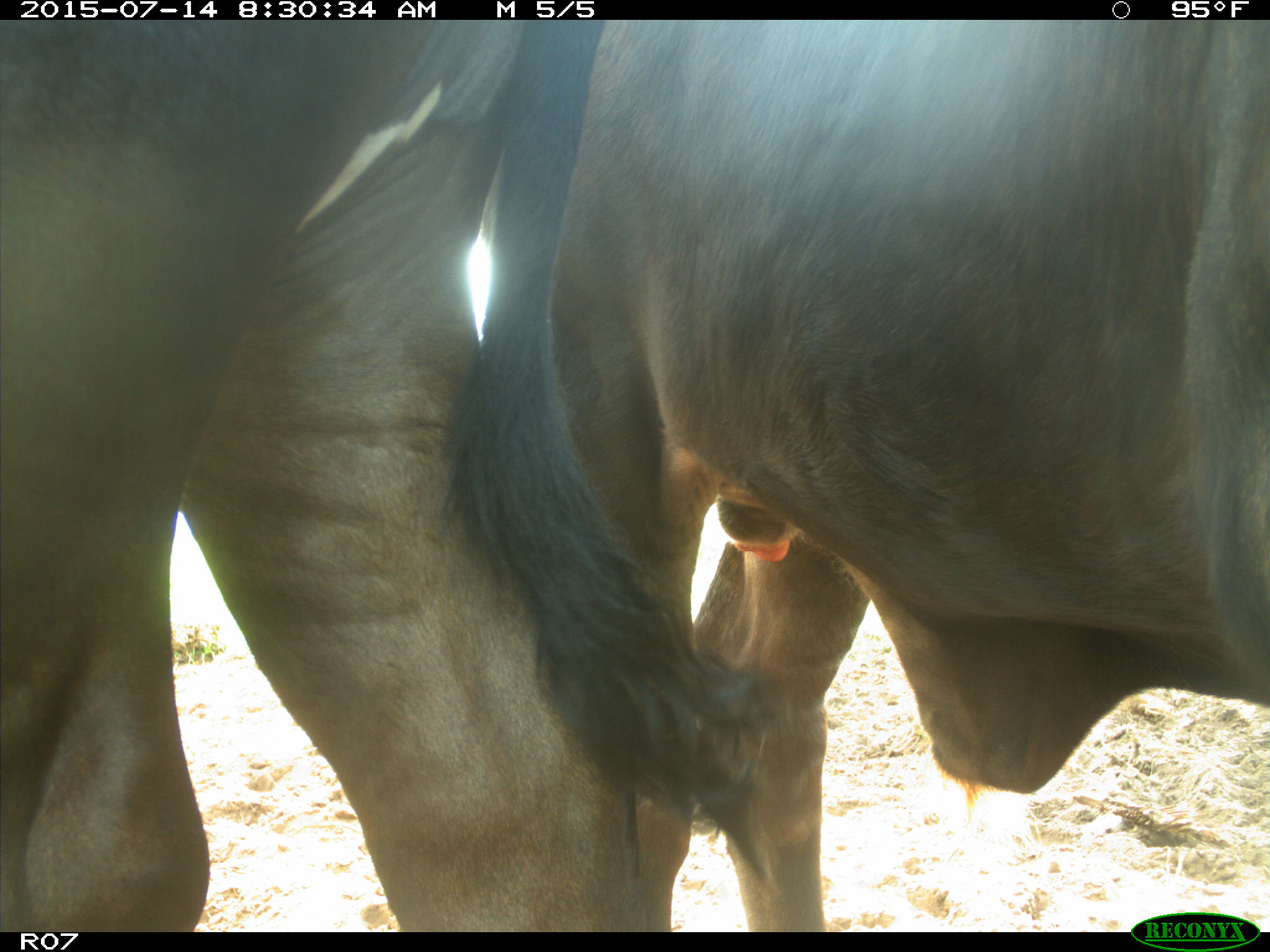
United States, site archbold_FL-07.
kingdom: Animalia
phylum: Chordata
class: Mammalia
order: Artiodactyla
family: Bovidae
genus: Bos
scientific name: Bos taurus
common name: domestic cow